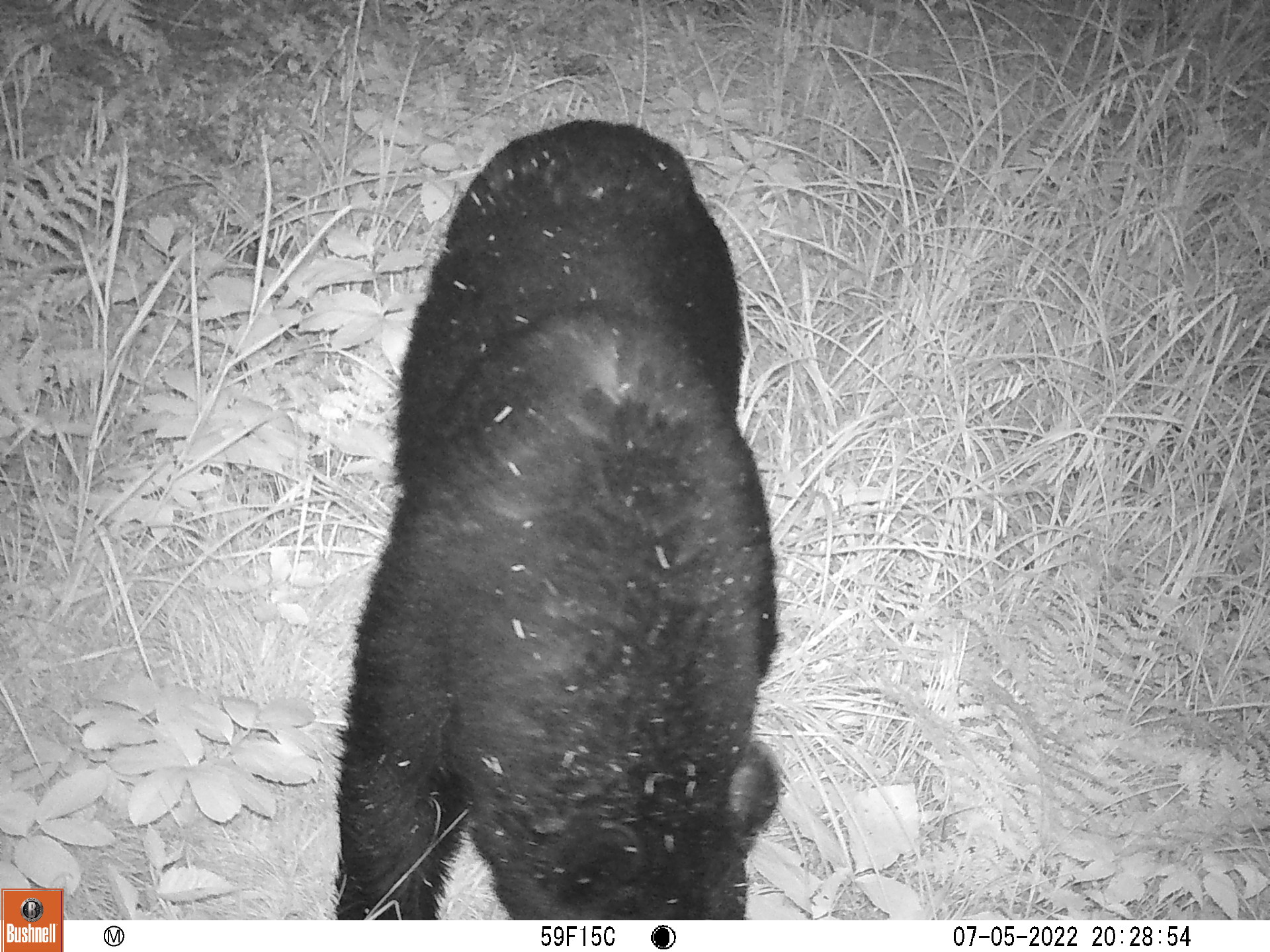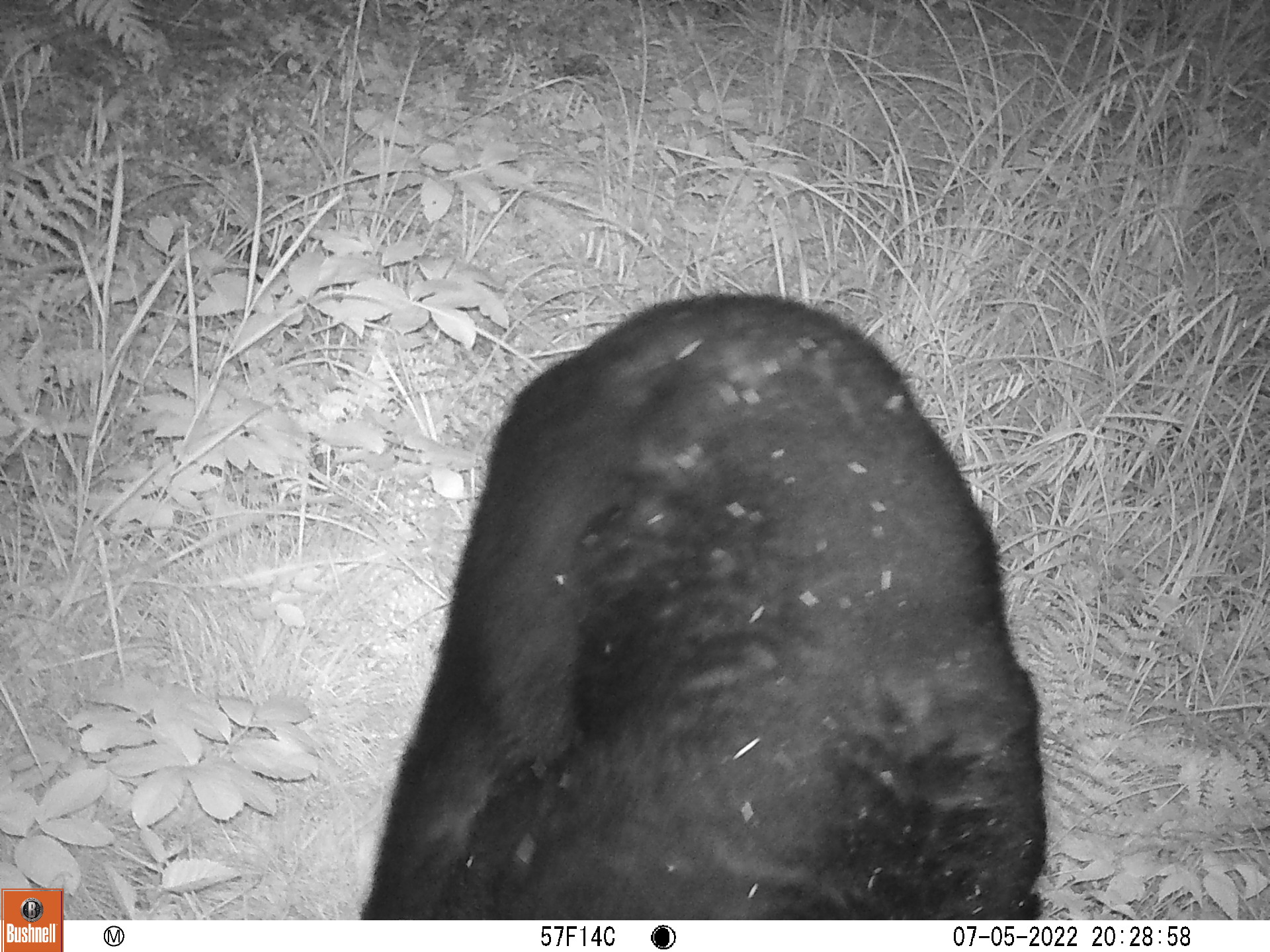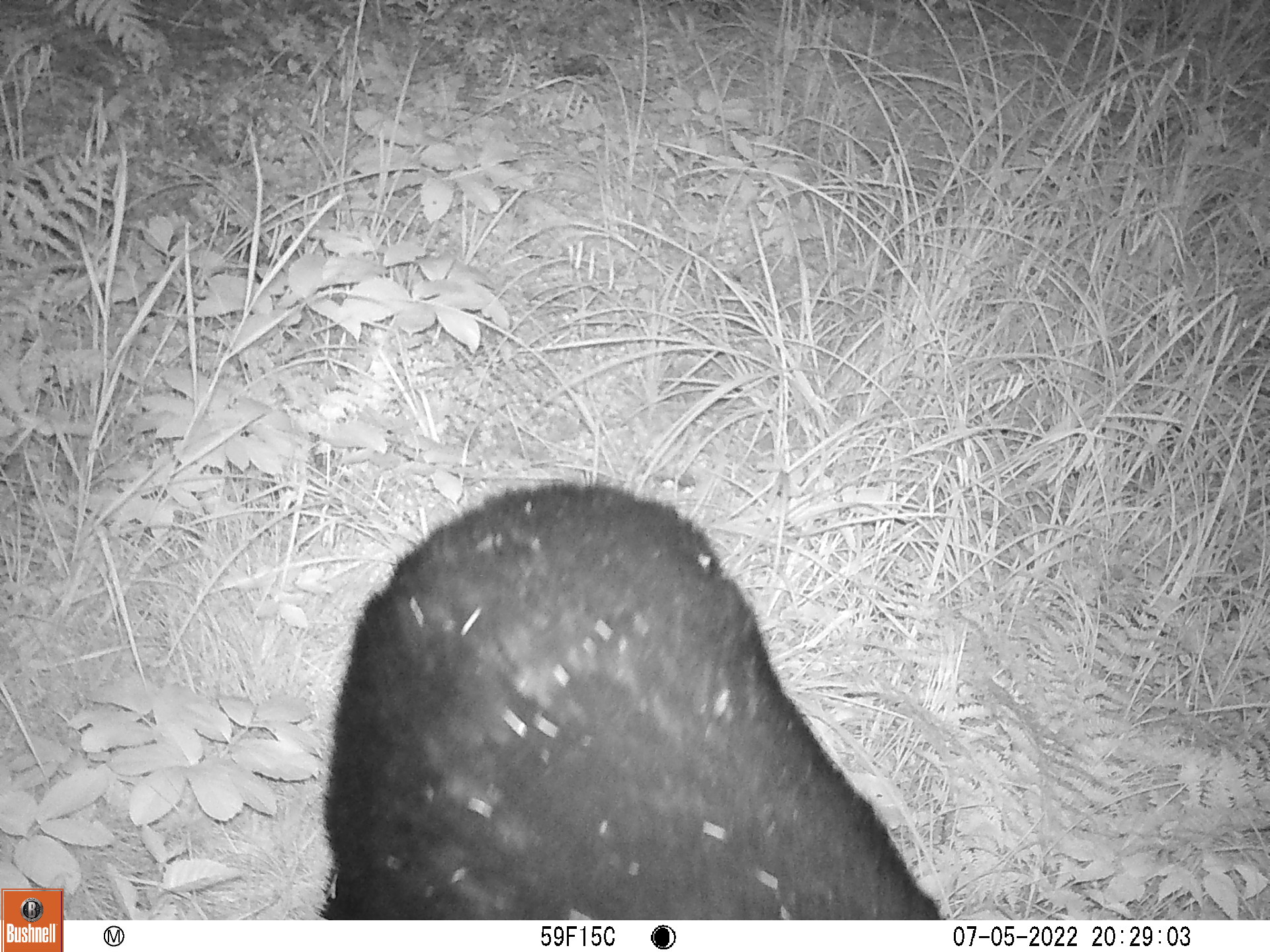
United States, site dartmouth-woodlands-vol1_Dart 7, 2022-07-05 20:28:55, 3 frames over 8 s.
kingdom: Animalia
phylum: Chordata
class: Mammalia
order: Carnivora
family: Ursidae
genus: Ursus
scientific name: Ursus americanus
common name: black bear